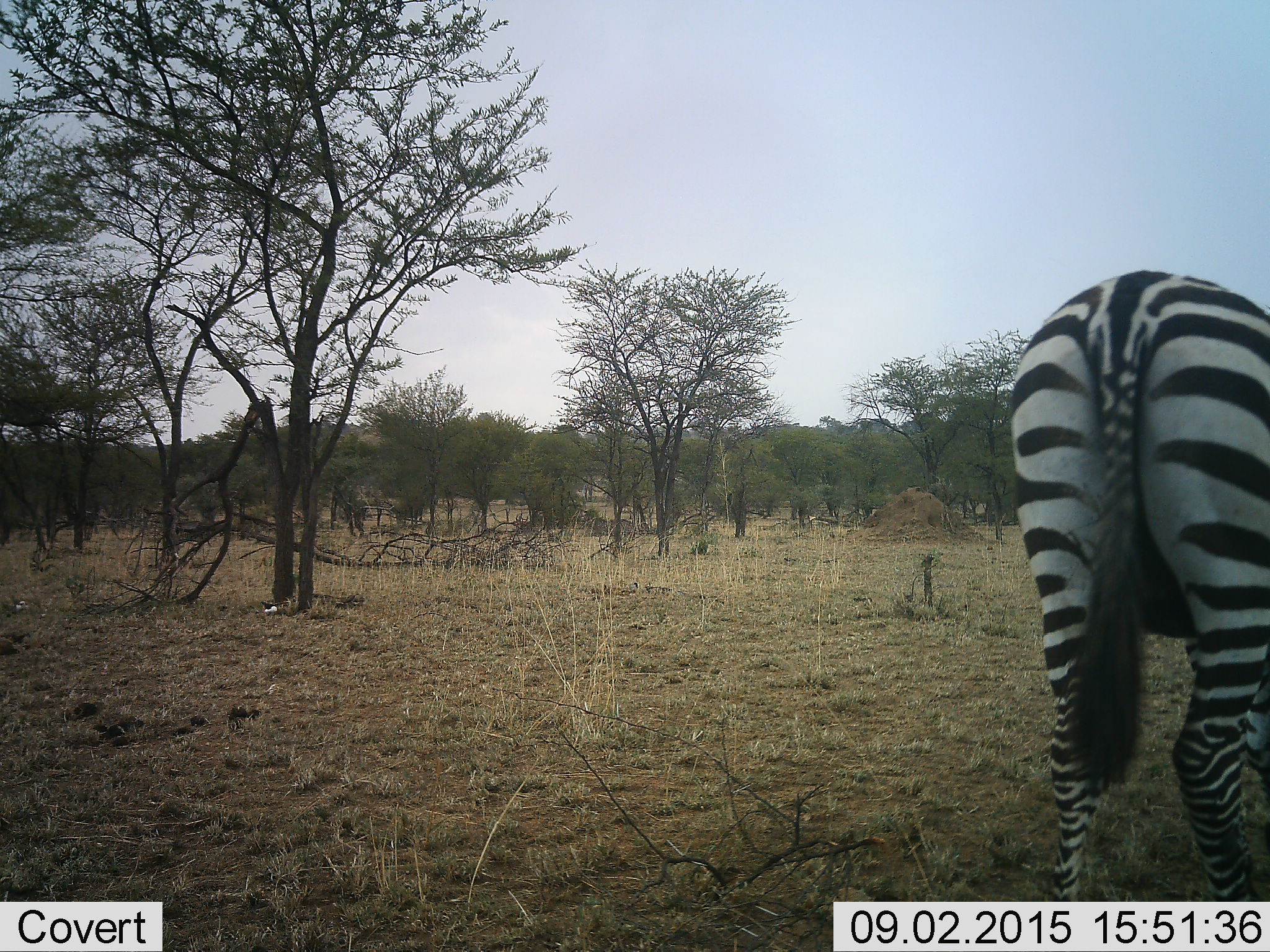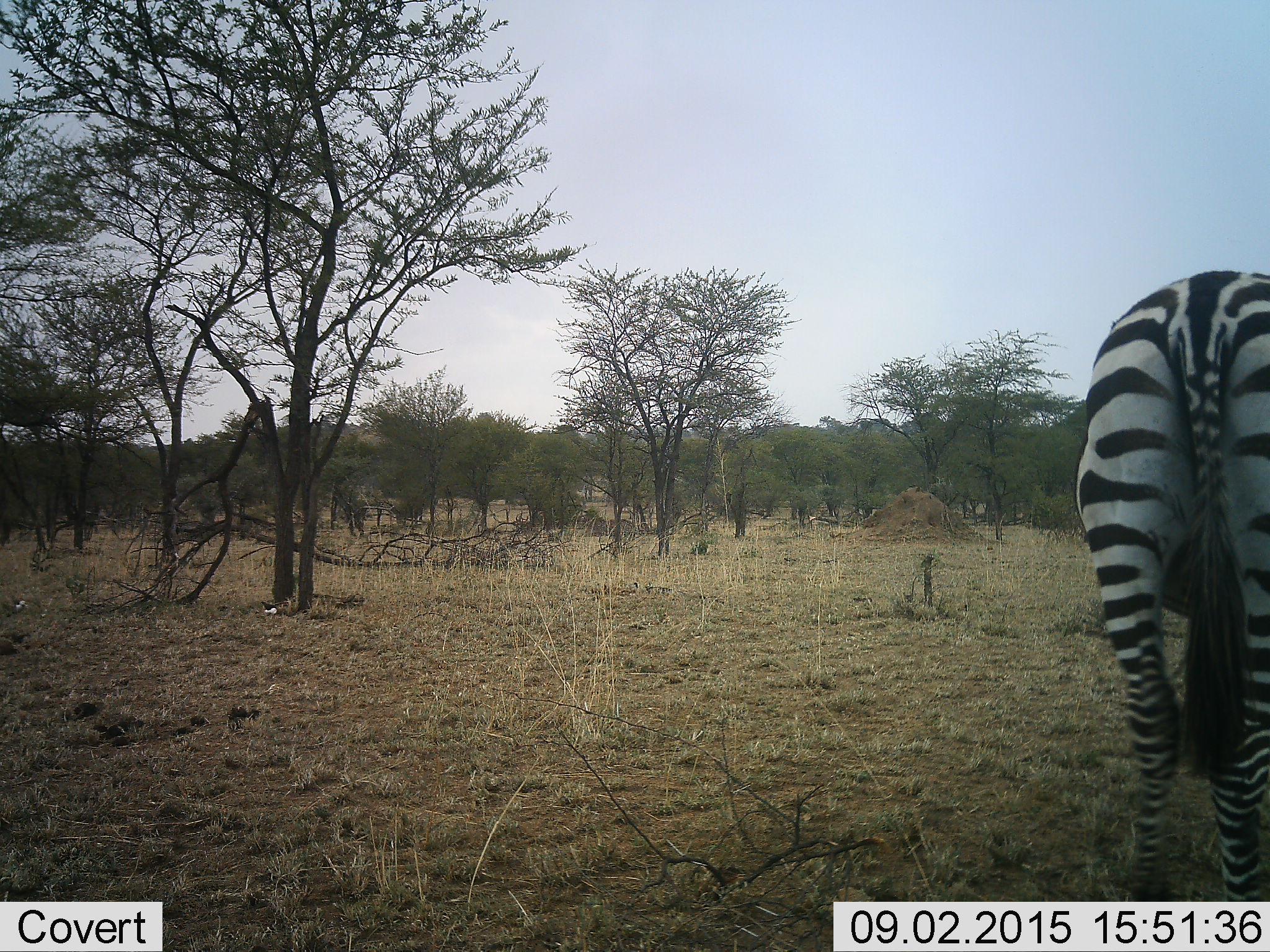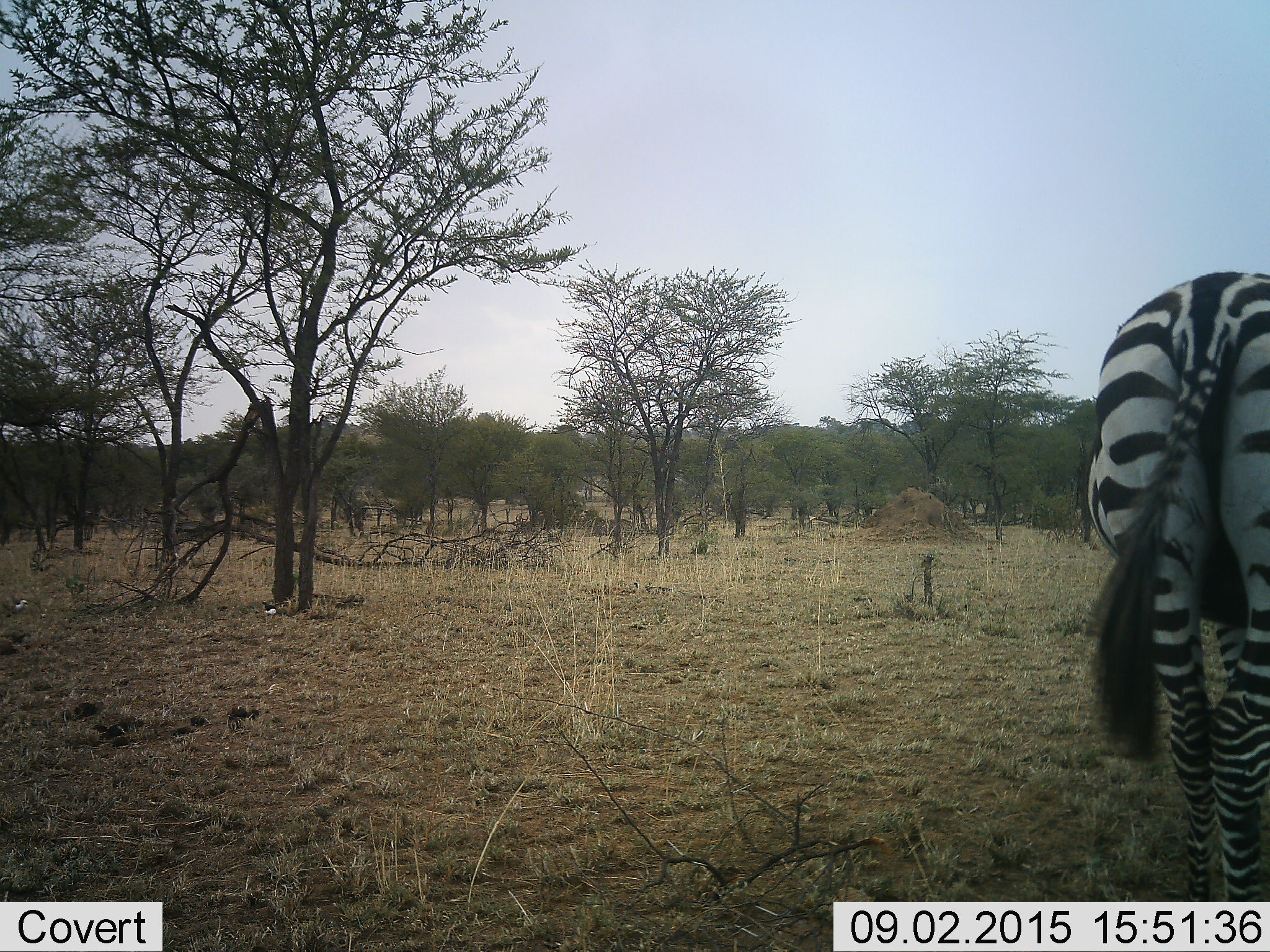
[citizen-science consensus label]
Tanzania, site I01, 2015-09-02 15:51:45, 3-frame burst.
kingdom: Animalia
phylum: Chordata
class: Mammalia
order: Perissodactyla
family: Equidae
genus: Equus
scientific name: Equus quagga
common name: plains zebra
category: zebra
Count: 1.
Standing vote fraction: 50%.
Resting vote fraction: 0%.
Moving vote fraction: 20%.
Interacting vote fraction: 0%.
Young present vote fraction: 0%.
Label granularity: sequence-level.